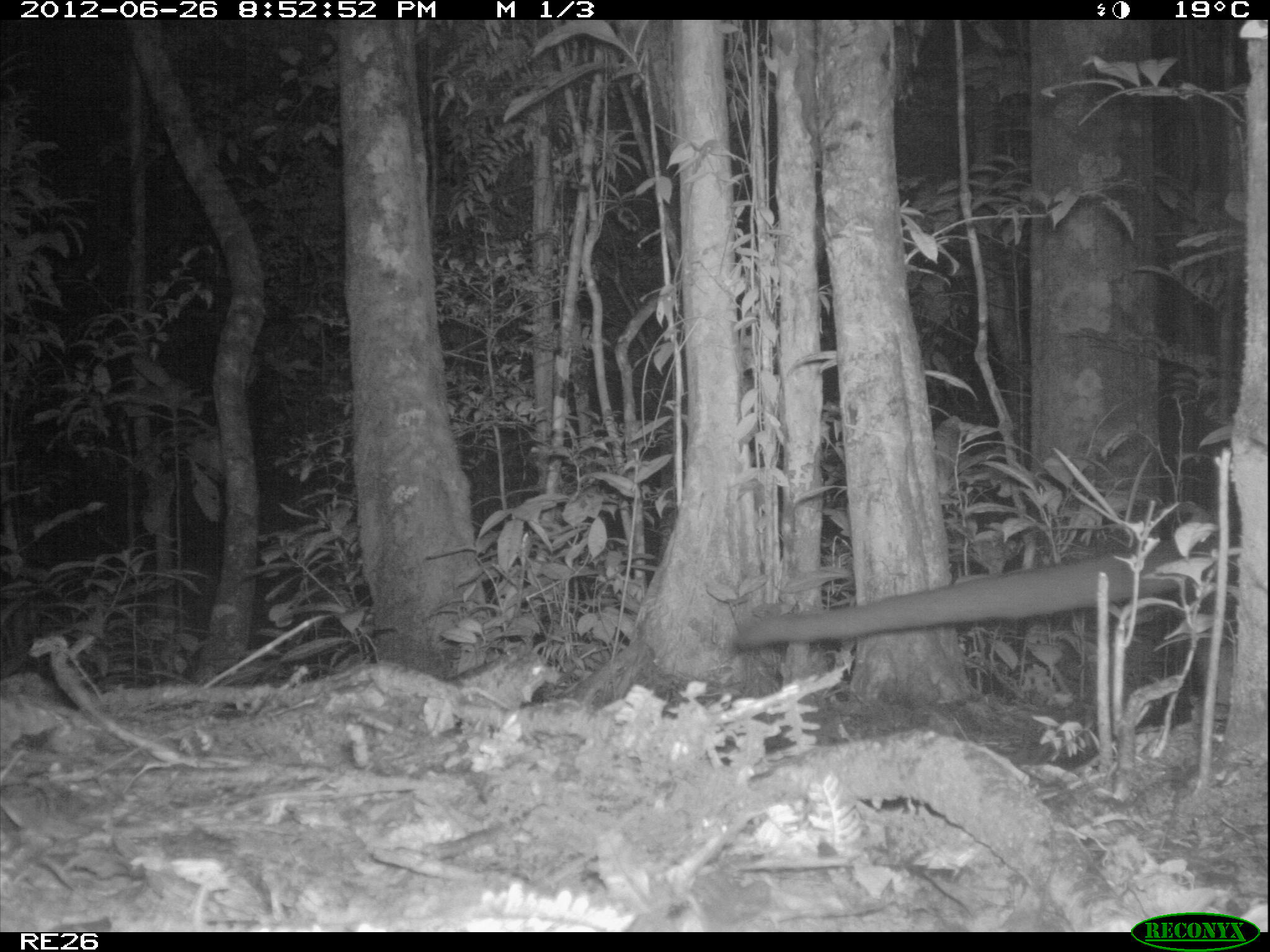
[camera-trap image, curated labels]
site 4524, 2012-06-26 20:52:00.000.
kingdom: Animalia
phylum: Chordata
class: Mammalia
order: Carnivora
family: Eupleridae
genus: Cryptoprocta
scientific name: Cryptoprocta ferox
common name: fossa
Cryptoprocta ferox (fossa), count 1.